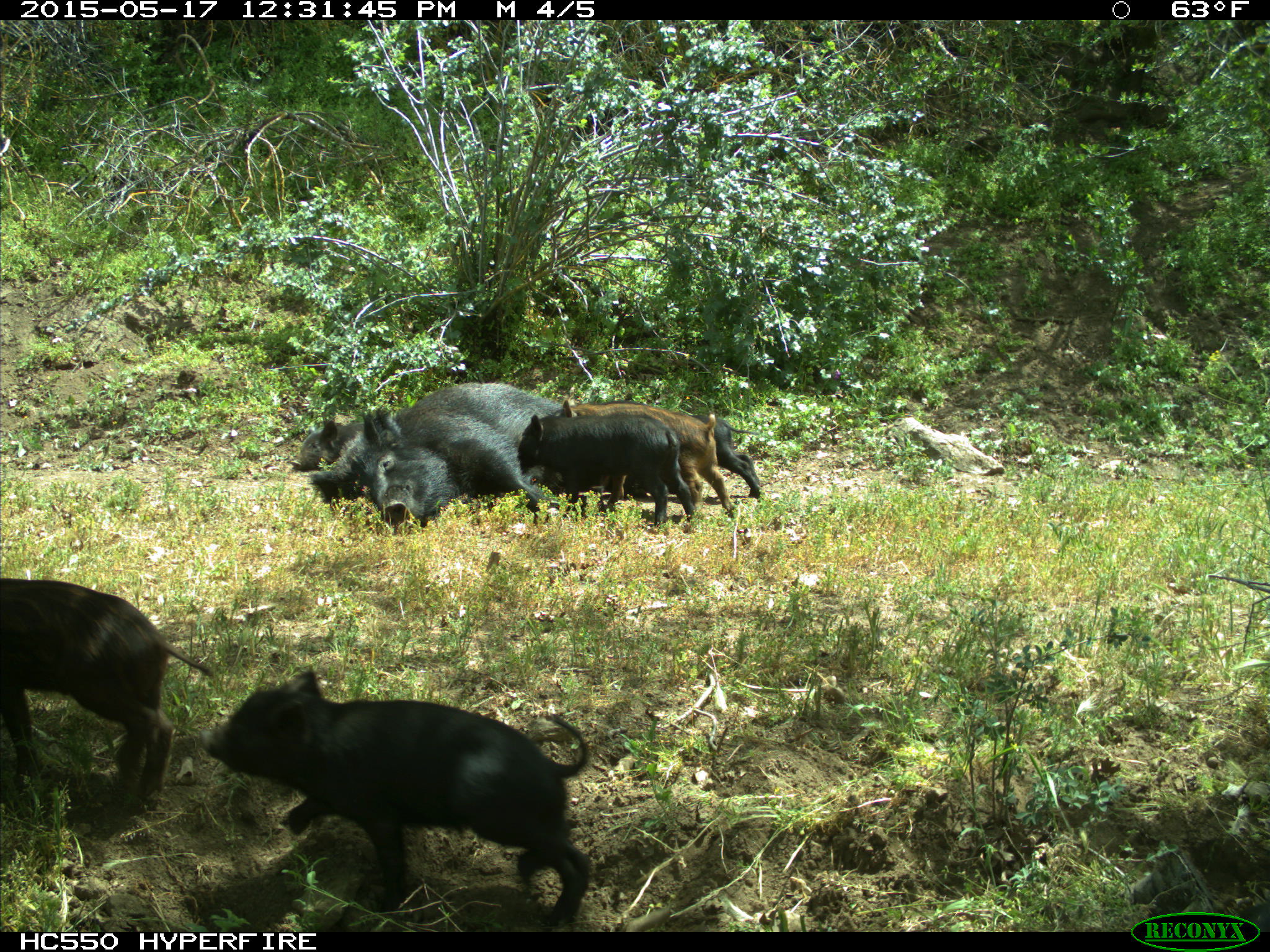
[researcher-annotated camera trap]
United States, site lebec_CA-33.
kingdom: Animalia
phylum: Chordata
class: Mammalia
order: Artiodactyla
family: Suidae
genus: Sus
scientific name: Sus scrofa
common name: wild boar